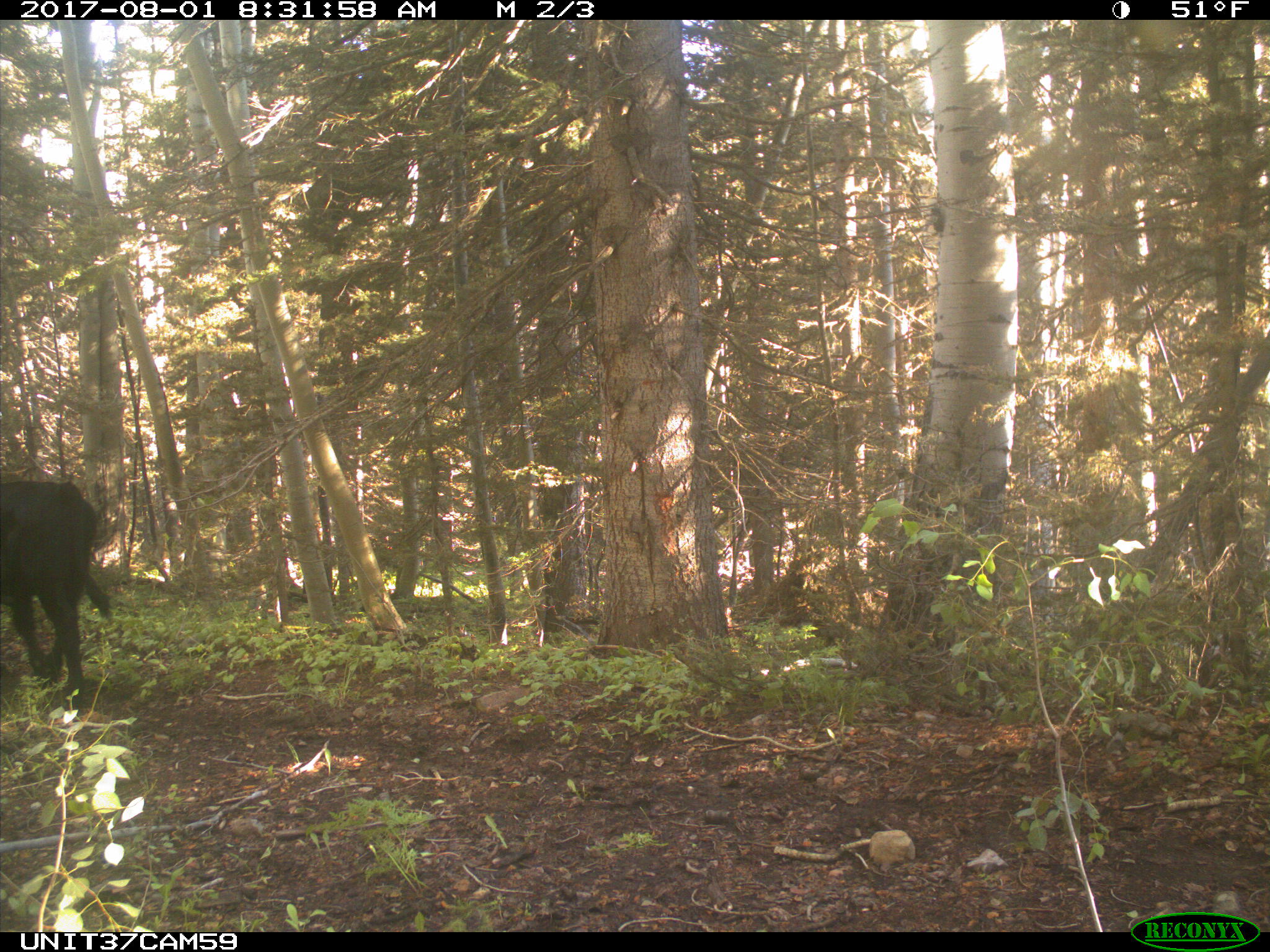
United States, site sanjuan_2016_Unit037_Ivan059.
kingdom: Animalia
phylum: Chordata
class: Mammalia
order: Artiodactyla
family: Bovidae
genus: Bos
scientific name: Bos taurus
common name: domestic cow